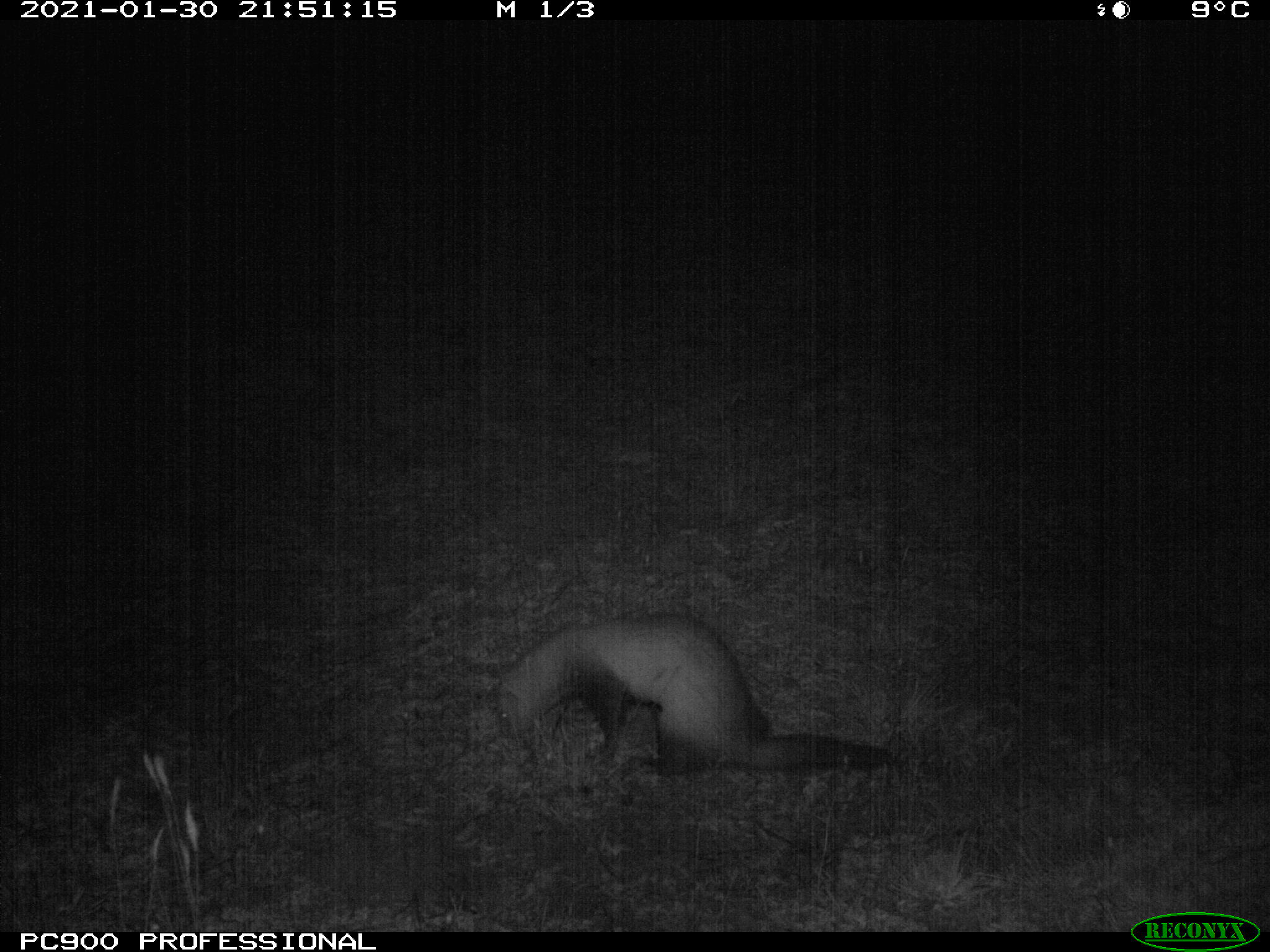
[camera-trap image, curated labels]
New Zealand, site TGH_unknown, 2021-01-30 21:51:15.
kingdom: Animalia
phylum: Chordata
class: Mammalia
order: Carnivora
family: Mustelidae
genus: Mustela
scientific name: Mustela furo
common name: ferret